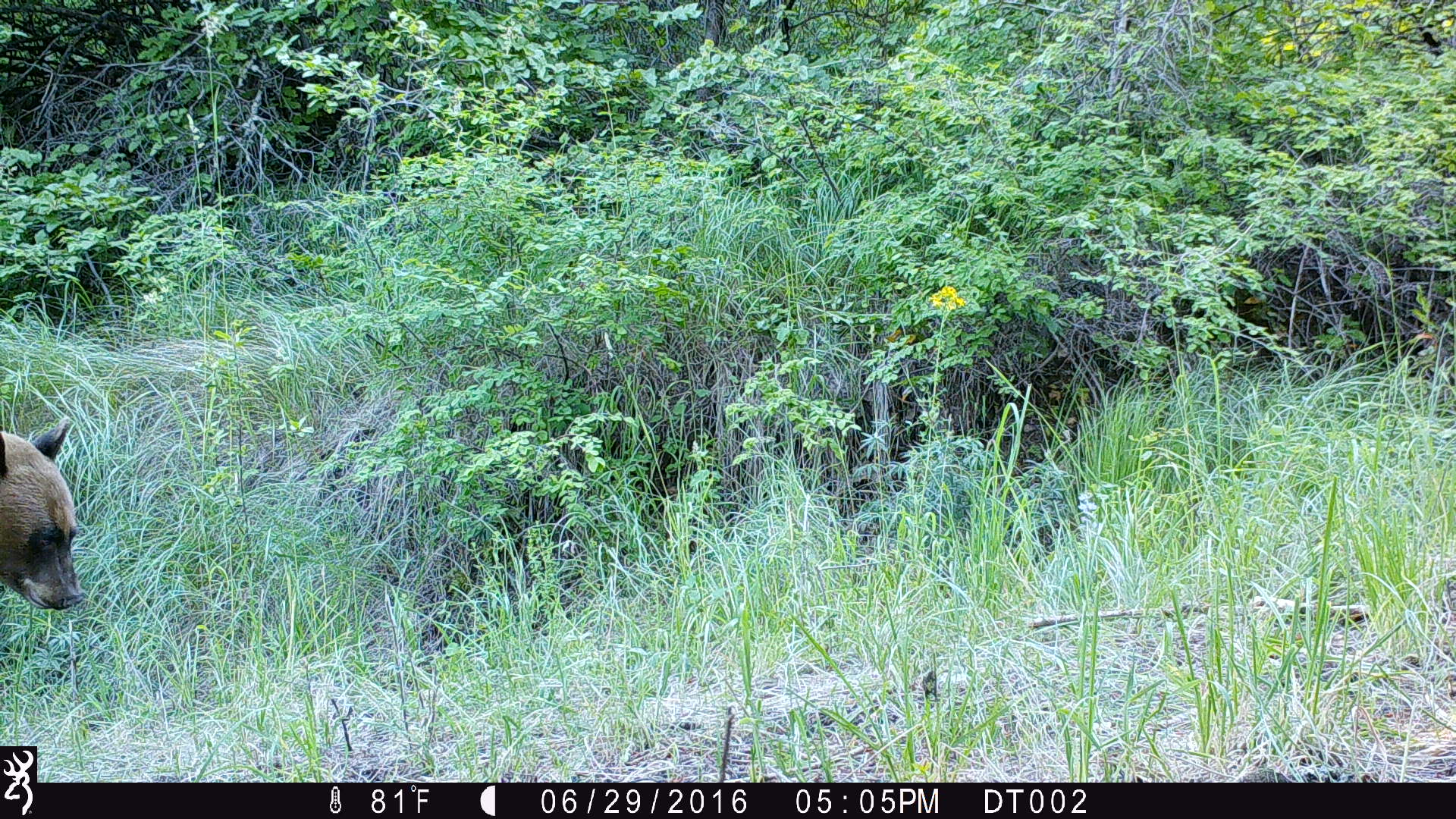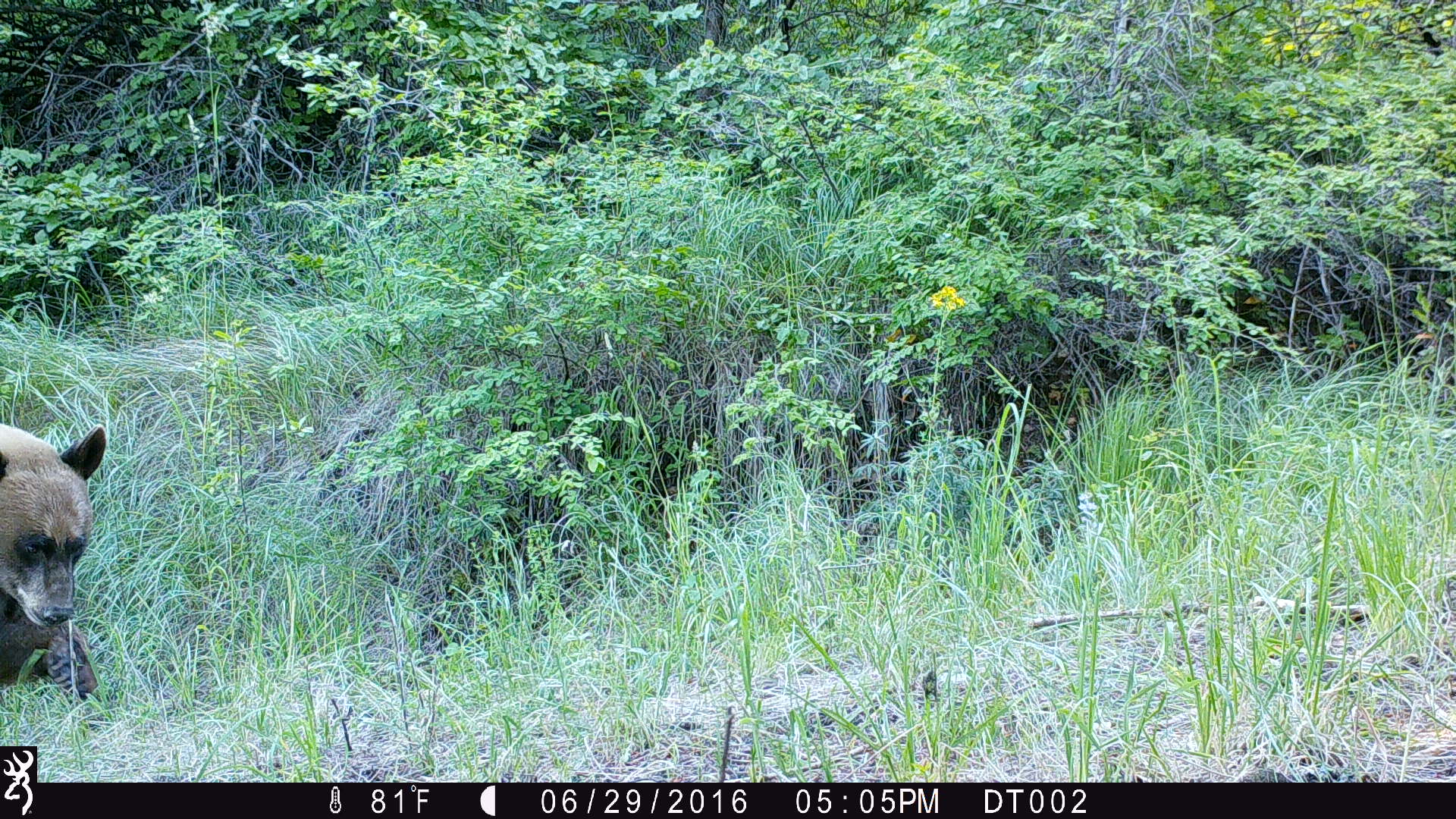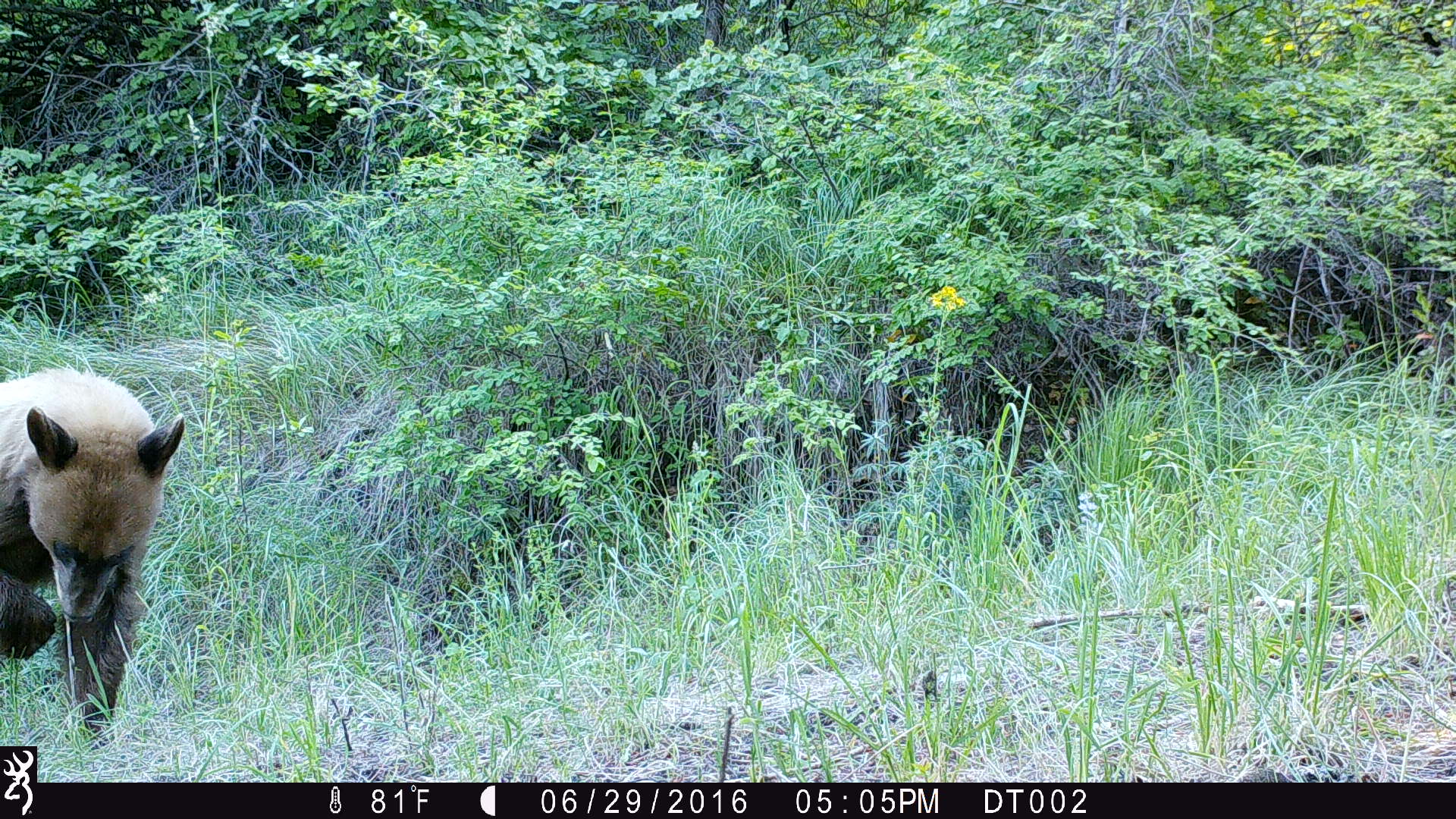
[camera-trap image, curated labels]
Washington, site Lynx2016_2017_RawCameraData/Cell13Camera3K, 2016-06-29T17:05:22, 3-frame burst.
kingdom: Animalia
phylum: Chordata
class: Mammalia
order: Carnivora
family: Ursidae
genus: Ursus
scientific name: Ursus americanus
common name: american black bear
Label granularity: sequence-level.